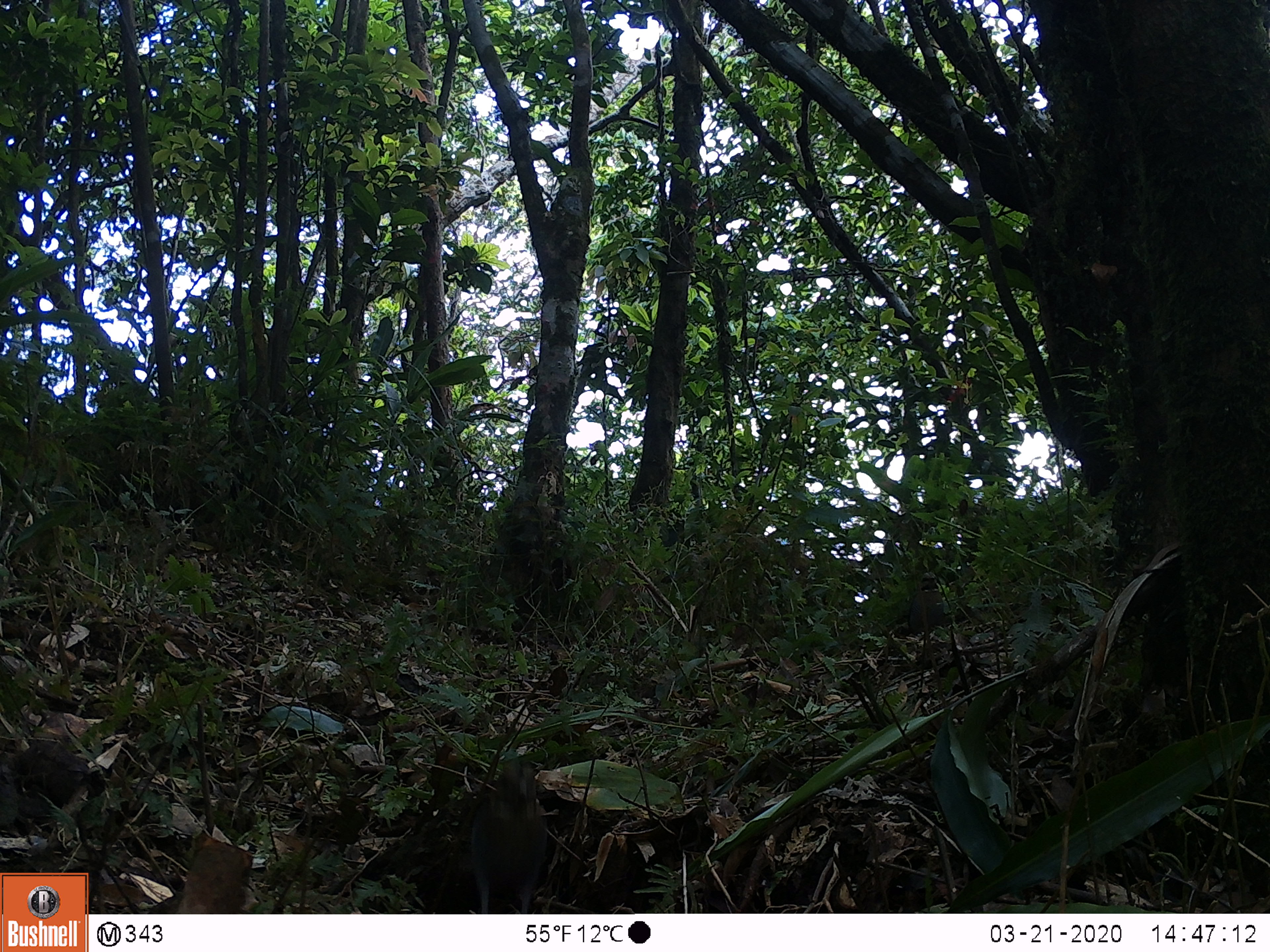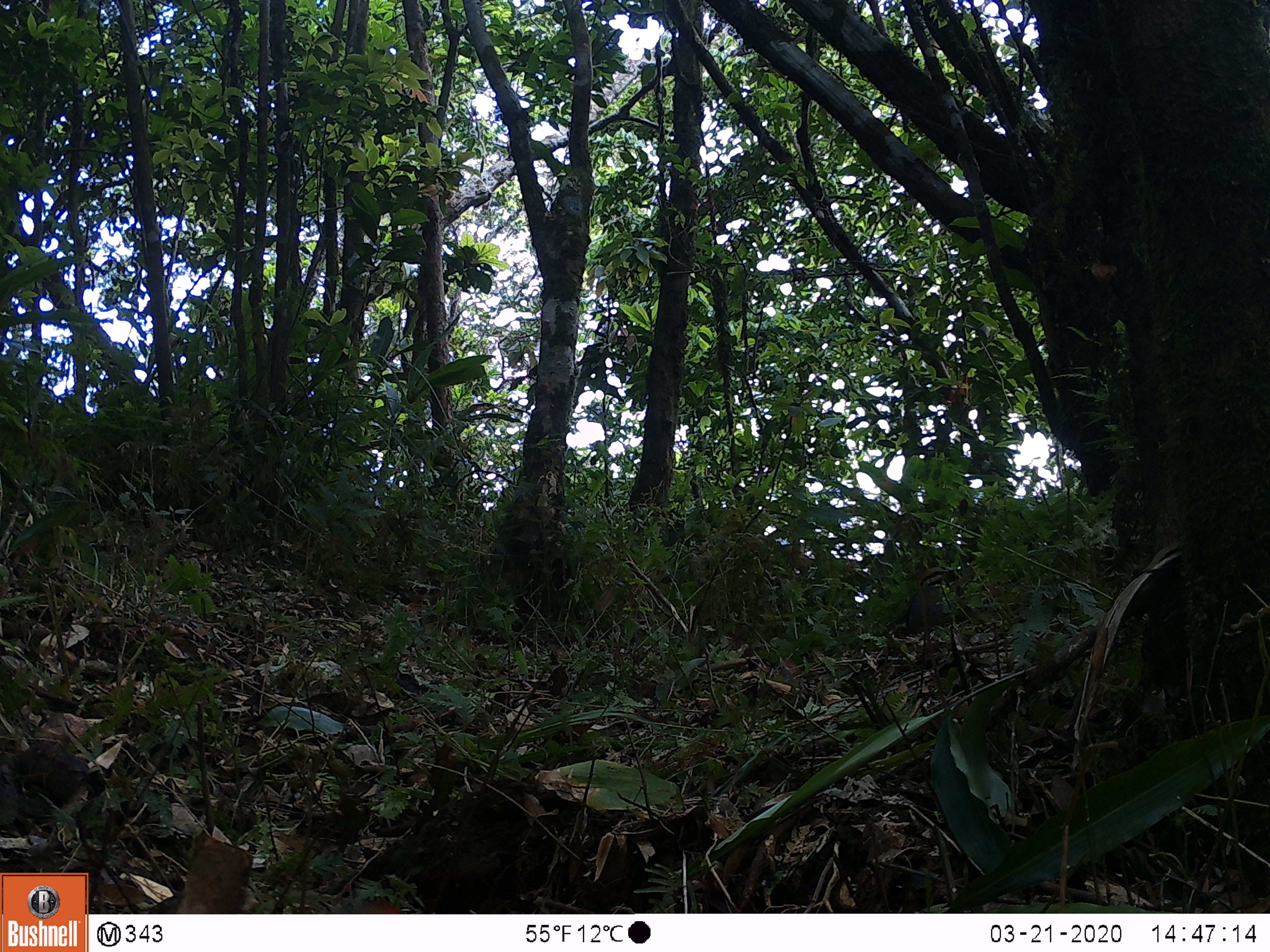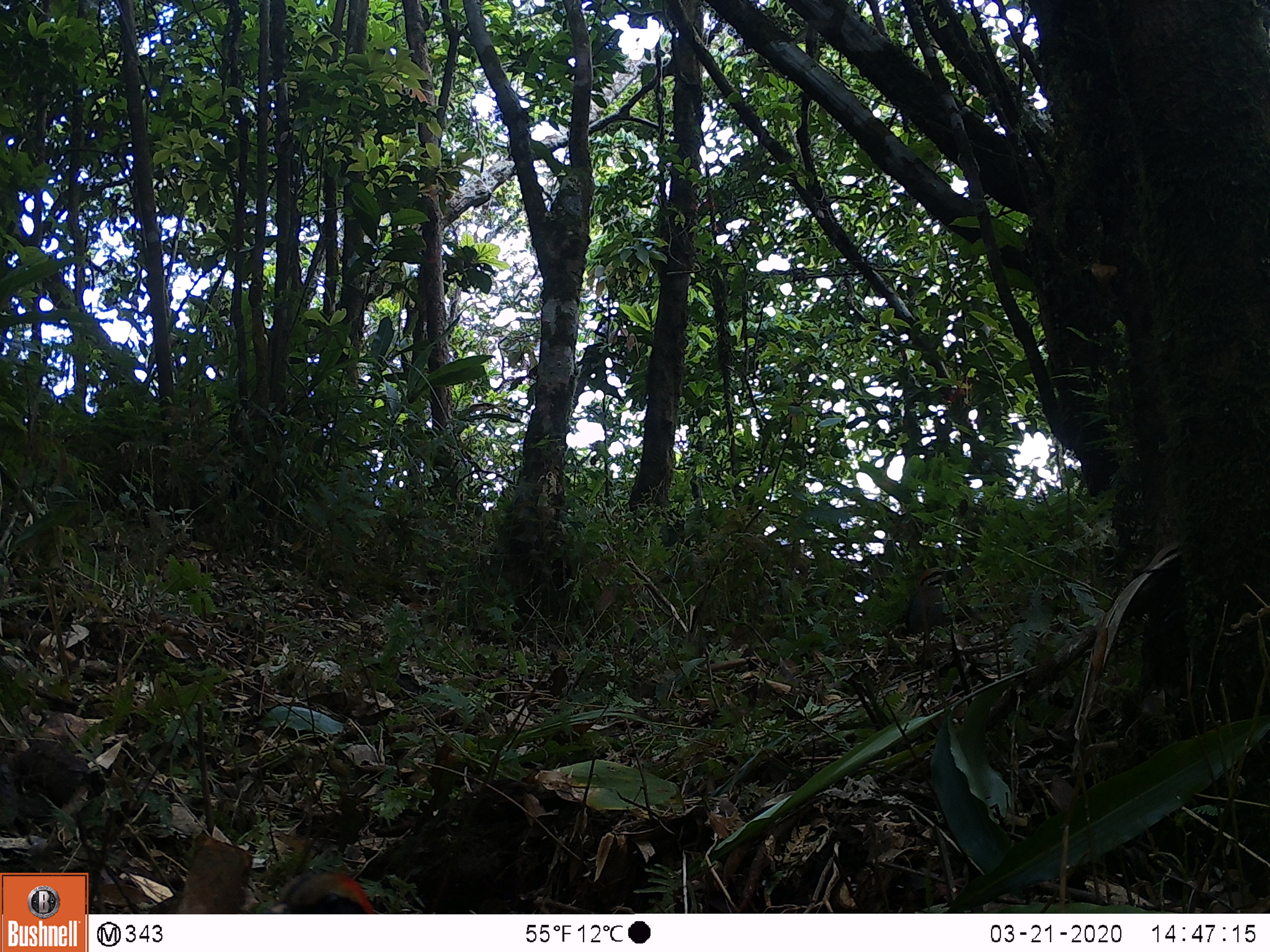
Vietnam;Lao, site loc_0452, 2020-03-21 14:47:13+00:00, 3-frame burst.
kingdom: Animalia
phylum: Chordata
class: Aves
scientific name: Aves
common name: bird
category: unidentified bird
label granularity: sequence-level